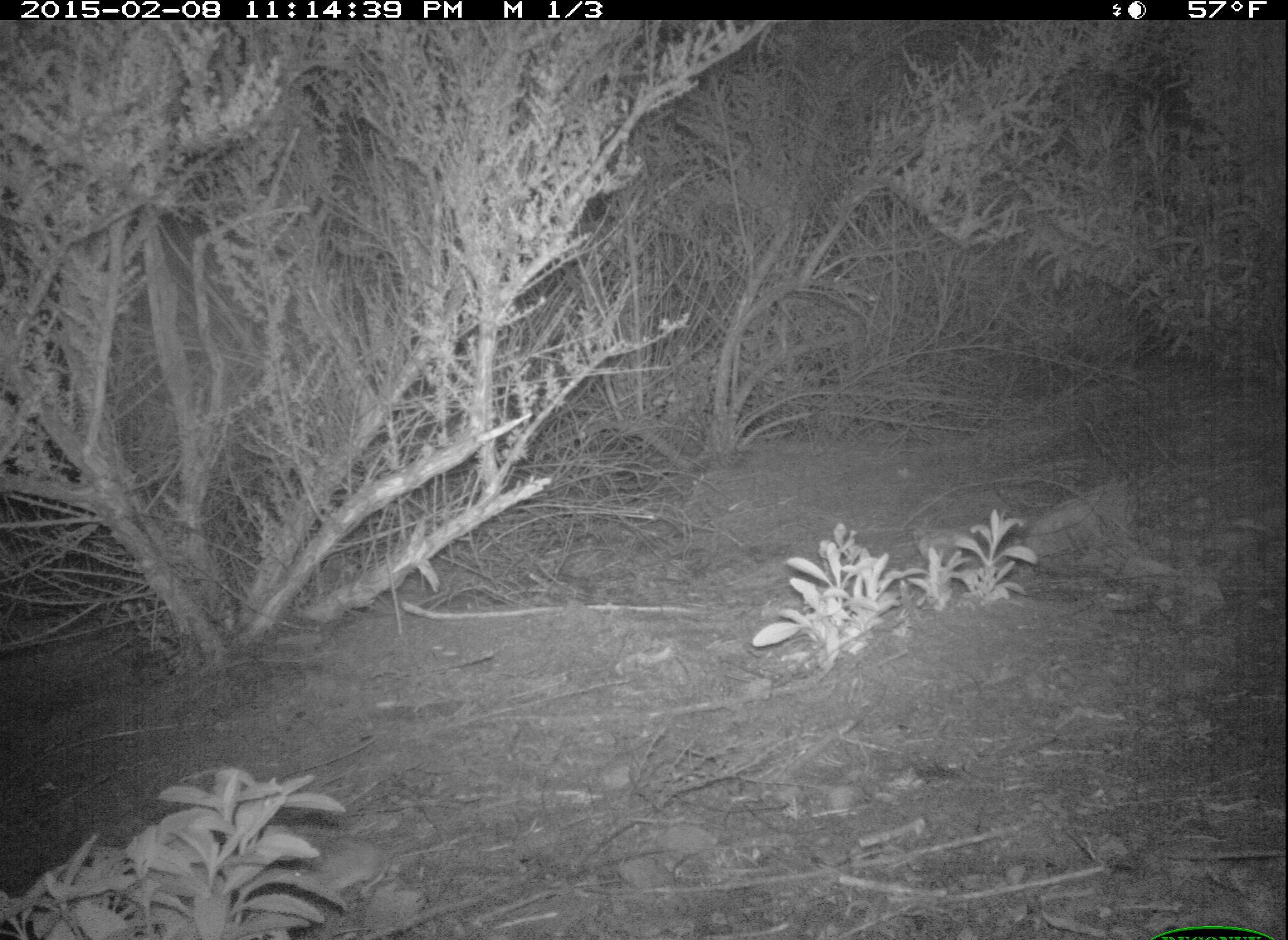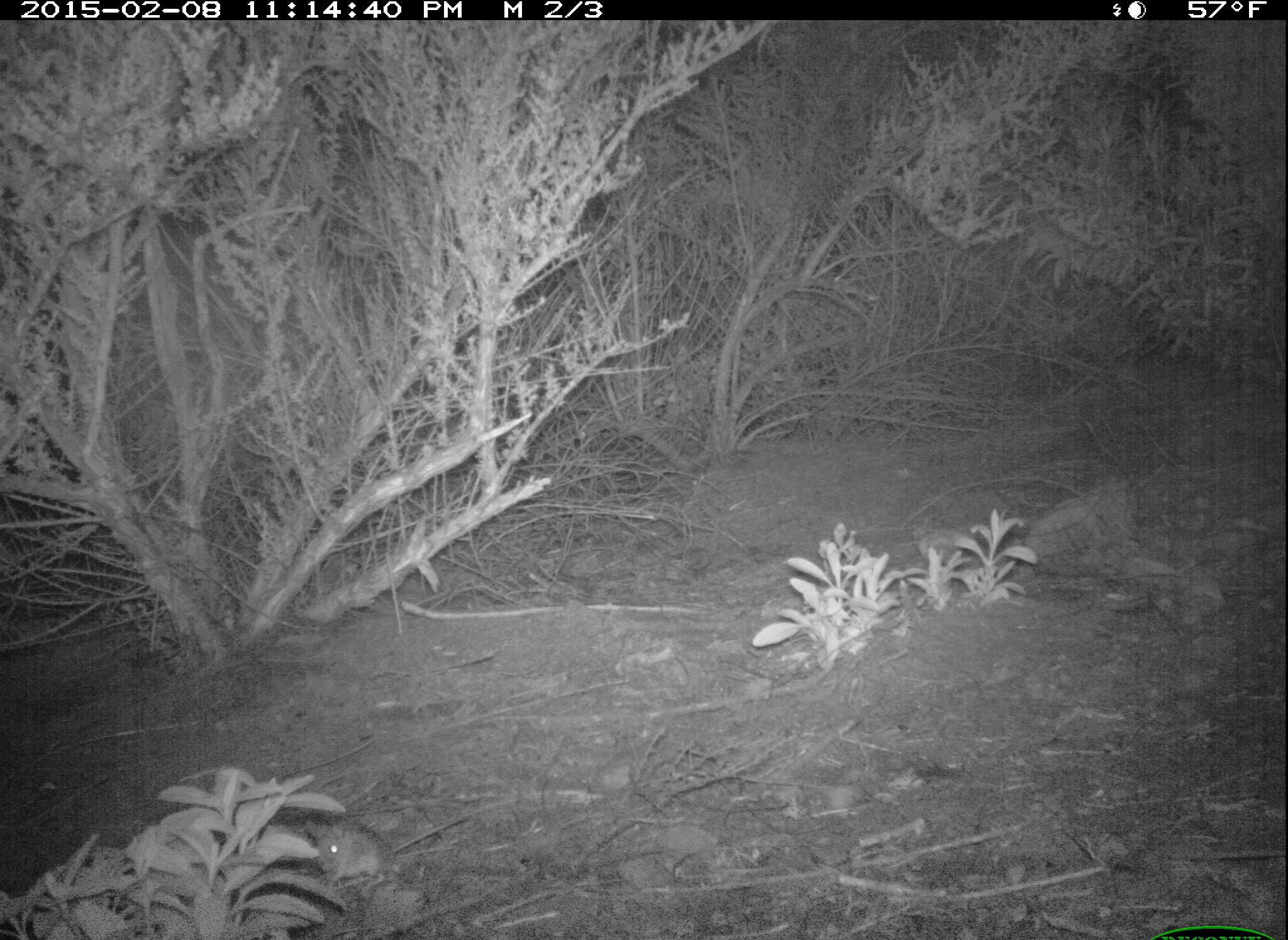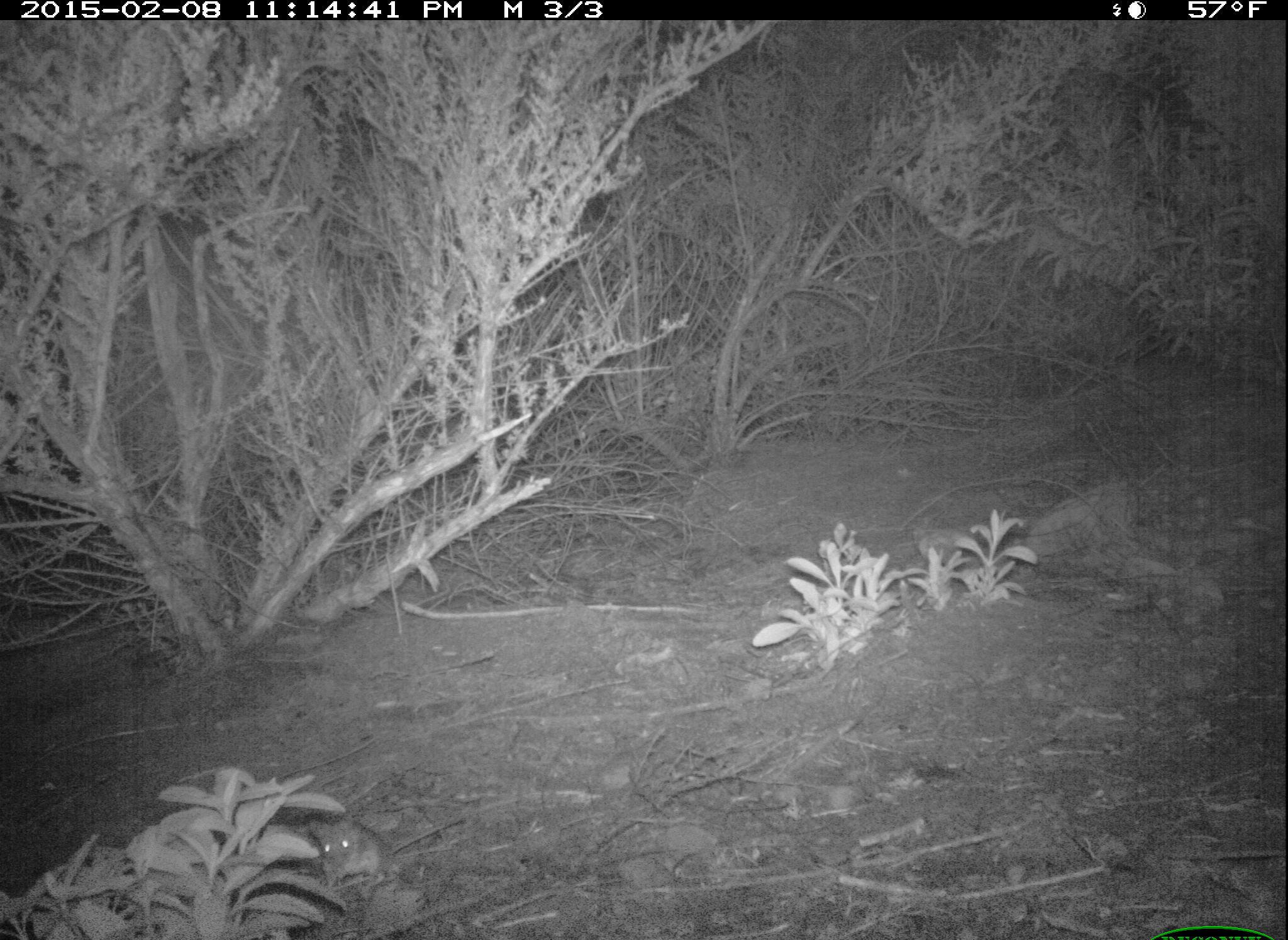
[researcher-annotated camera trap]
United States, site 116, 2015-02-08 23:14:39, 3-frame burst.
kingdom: Animalia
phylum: Chordata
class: Mammalia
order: Rodentia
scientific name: Rodentia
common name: rodent